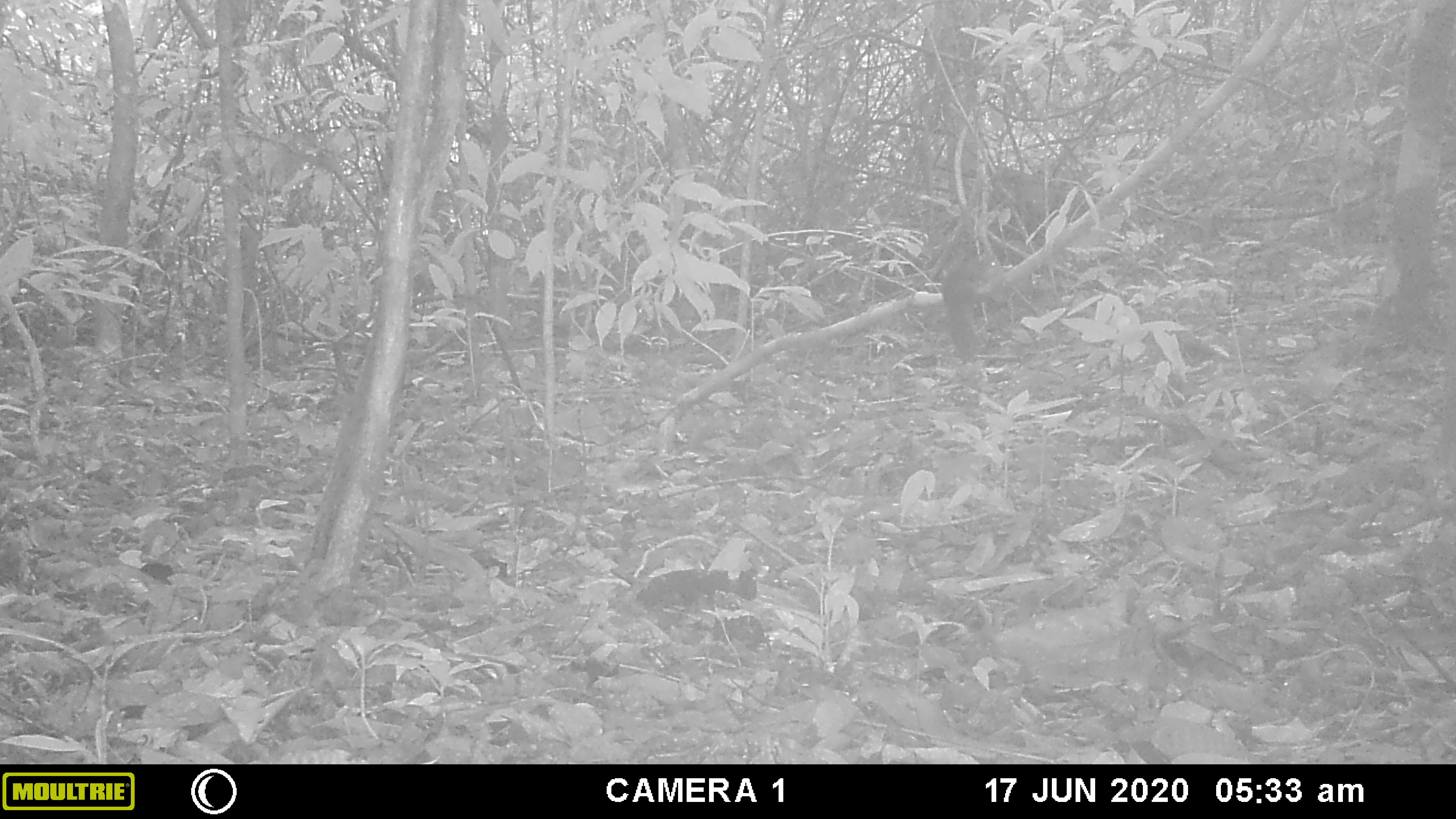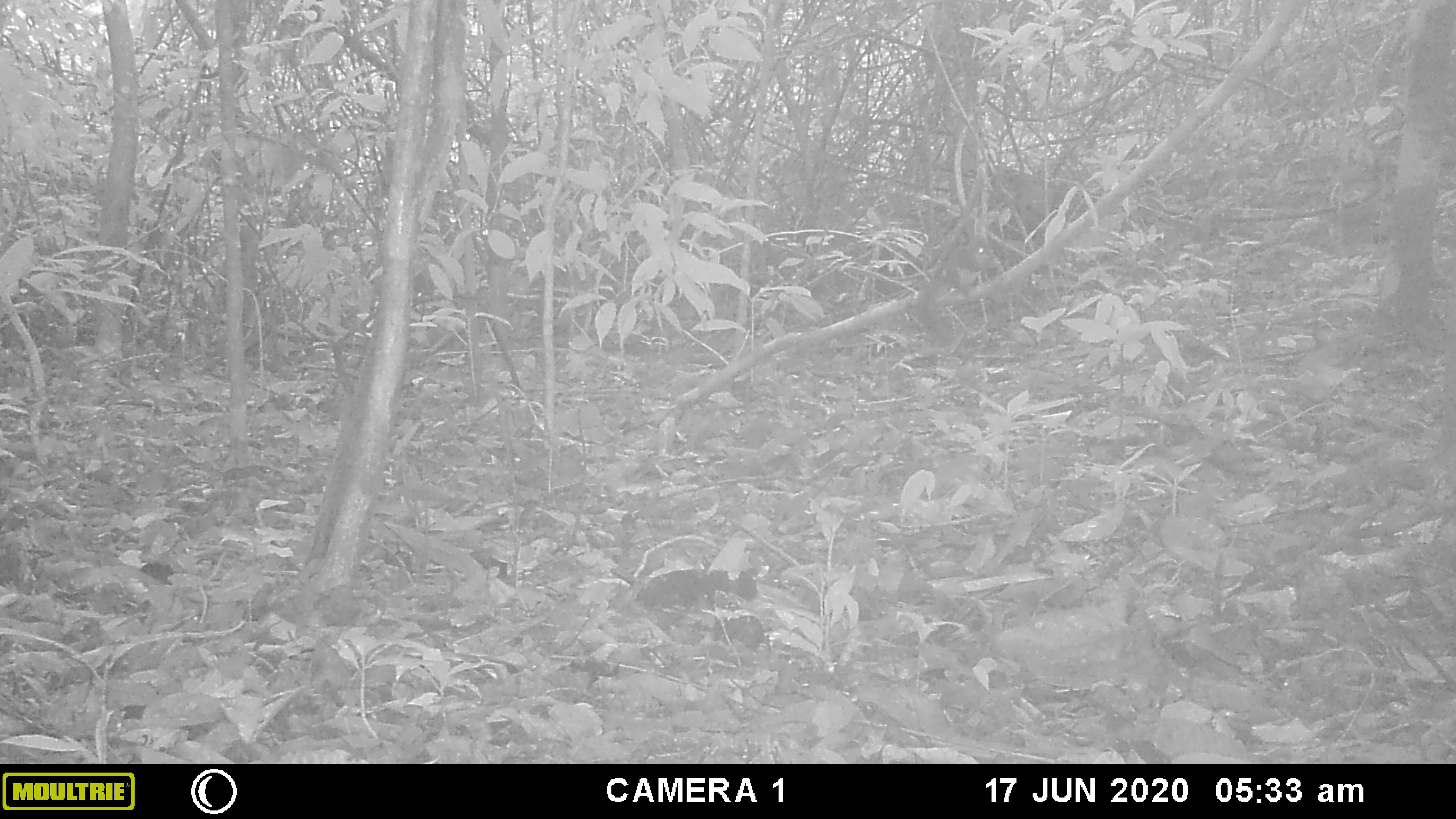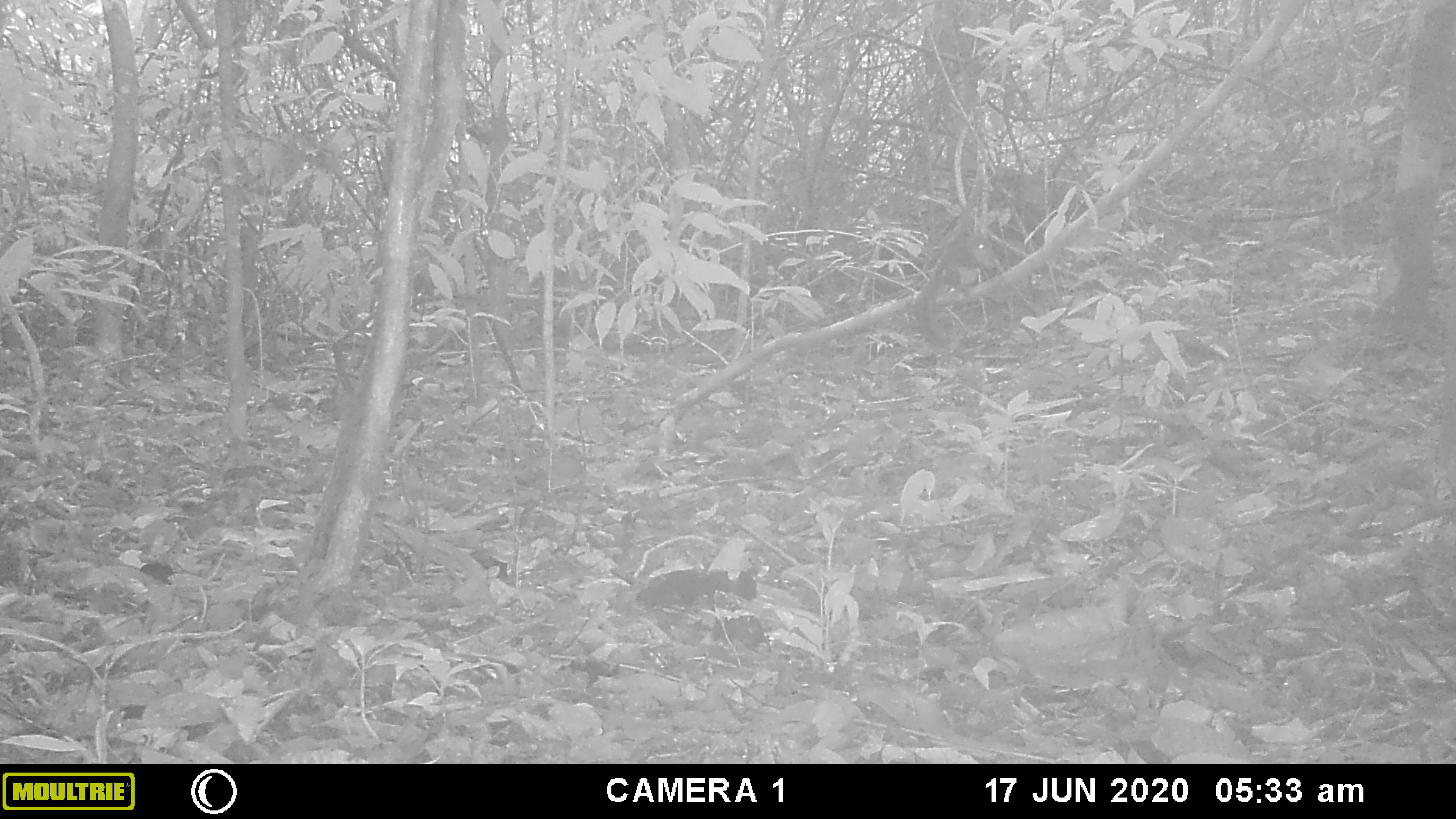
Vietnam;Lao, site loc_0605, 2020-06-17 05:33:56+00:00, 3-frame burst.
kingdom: Animalia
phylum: Chordata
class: Mammalia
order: Rodentia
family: Sciuridae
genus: Dremomys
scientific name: Dremomys rufigenis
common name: red-cheeked squirrel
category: red cheeked squirrel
Red cheeked squirrel (red-cheeked squirrel) (Dremomys rufigenis). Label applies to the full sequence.